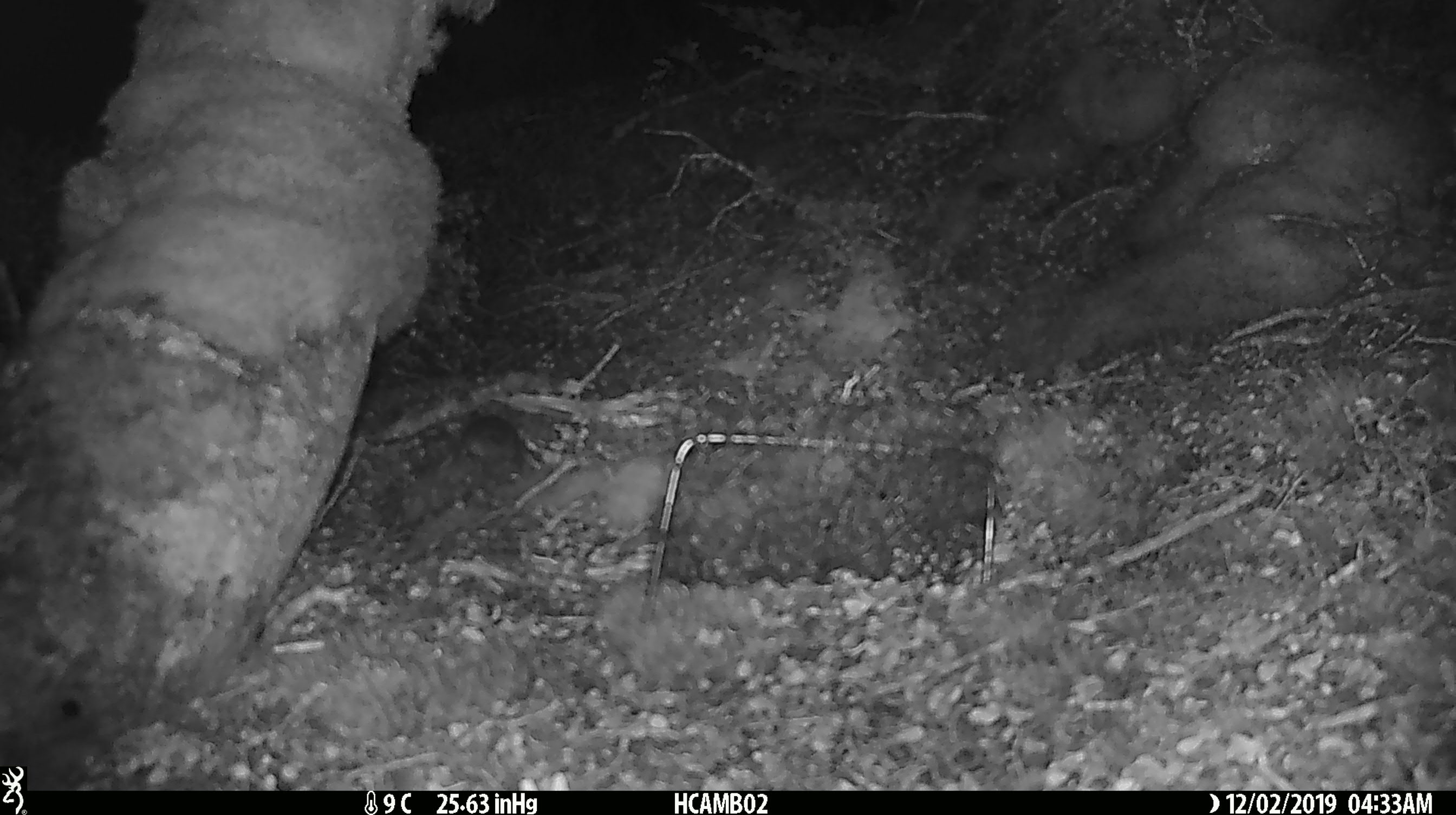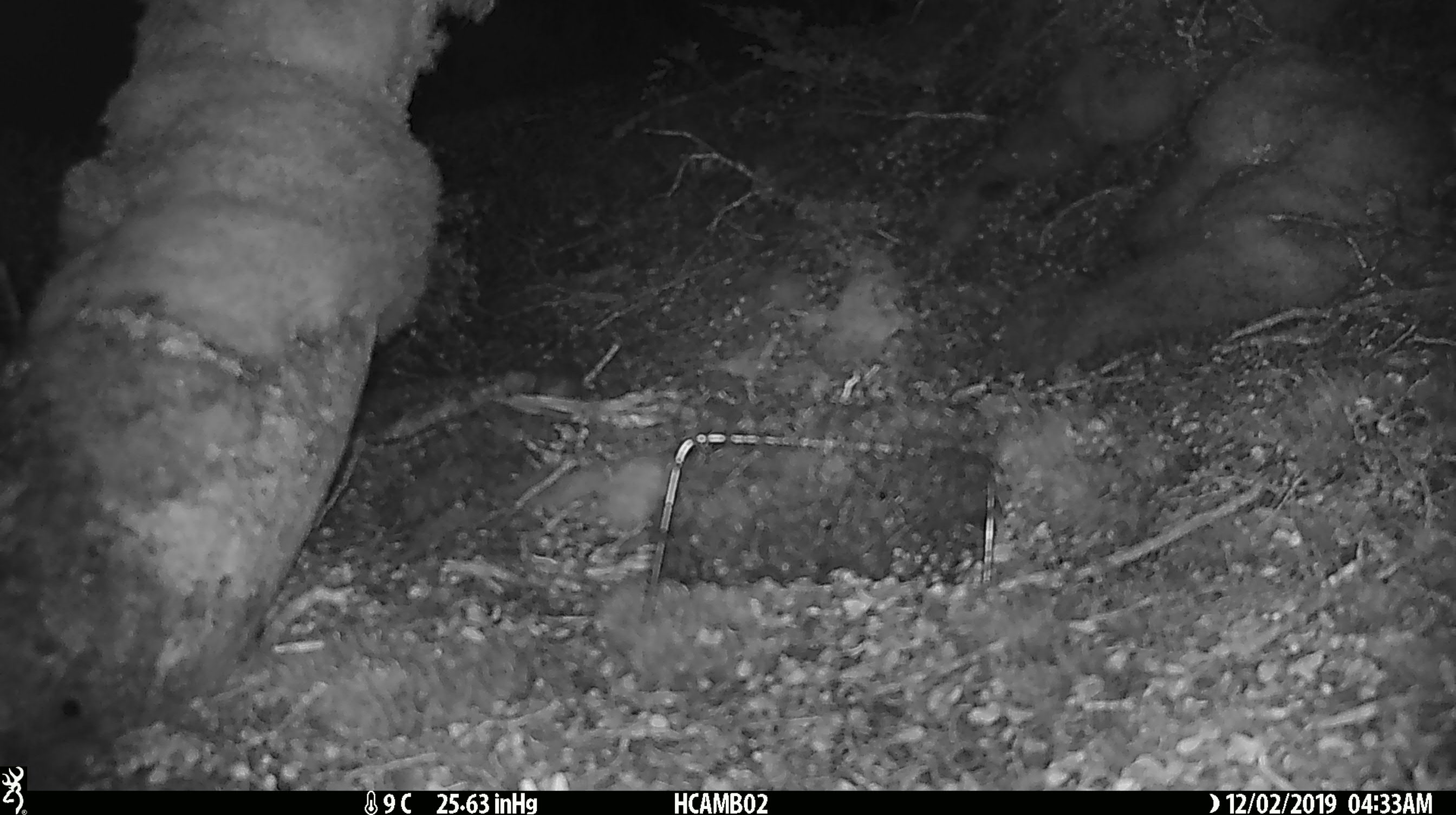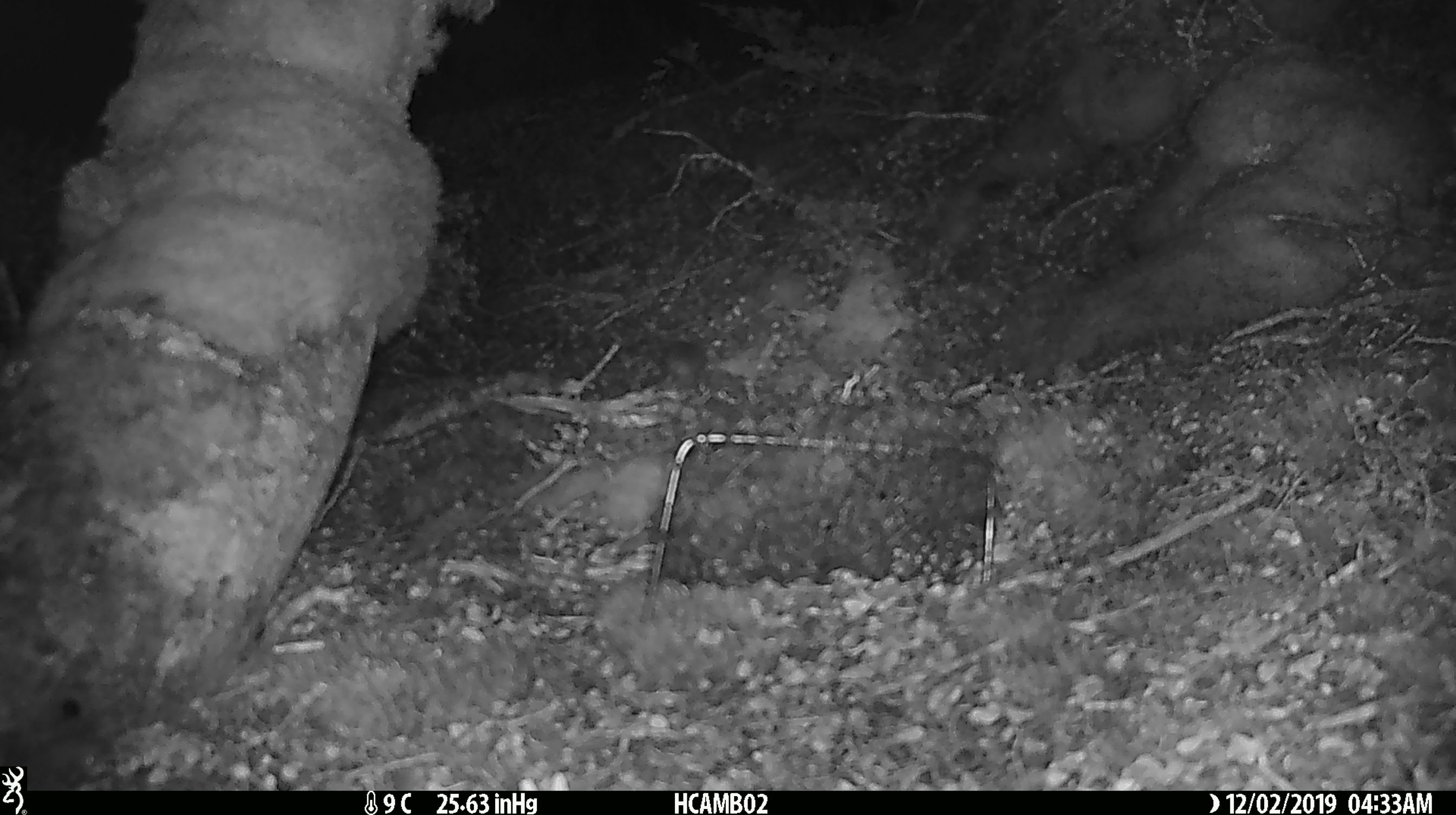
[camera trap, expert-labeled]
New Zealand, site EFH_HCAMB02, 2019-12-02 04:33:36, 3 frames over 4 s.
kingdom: Animalia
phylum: Chordata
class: Mammalia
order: Rodentia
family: Muridae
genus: Mus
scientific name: Mus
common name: mouse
Mouse (Mus).